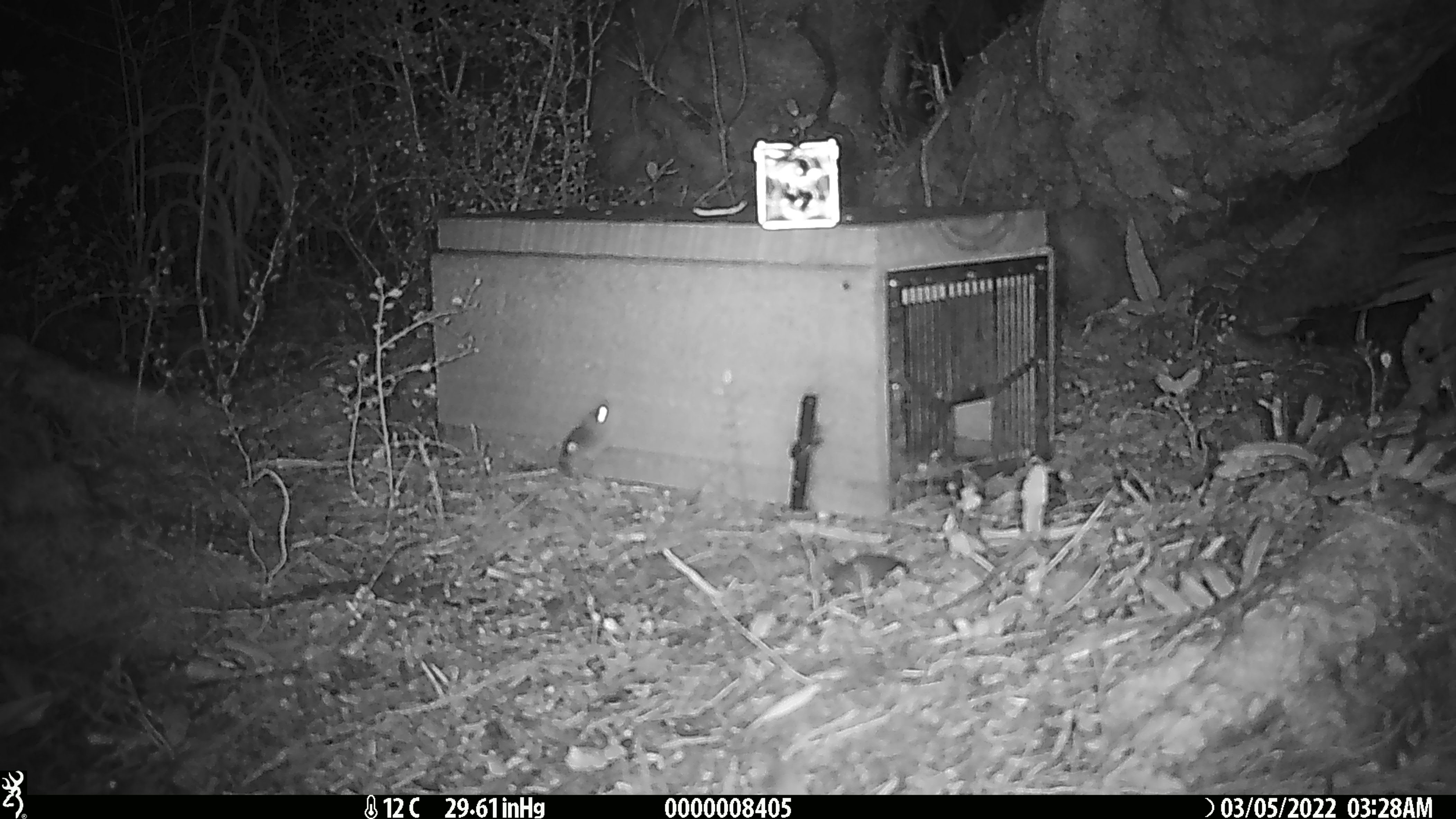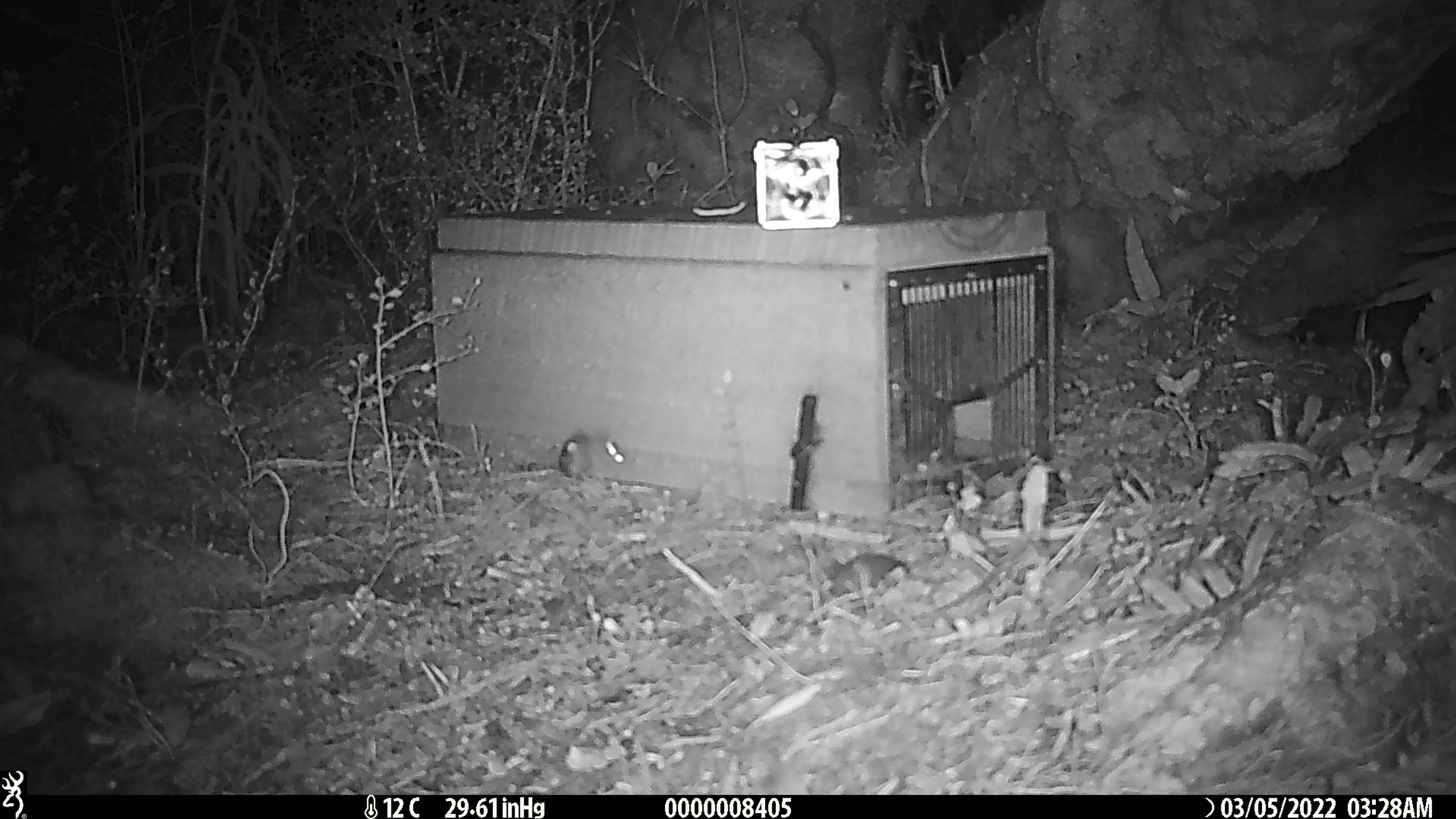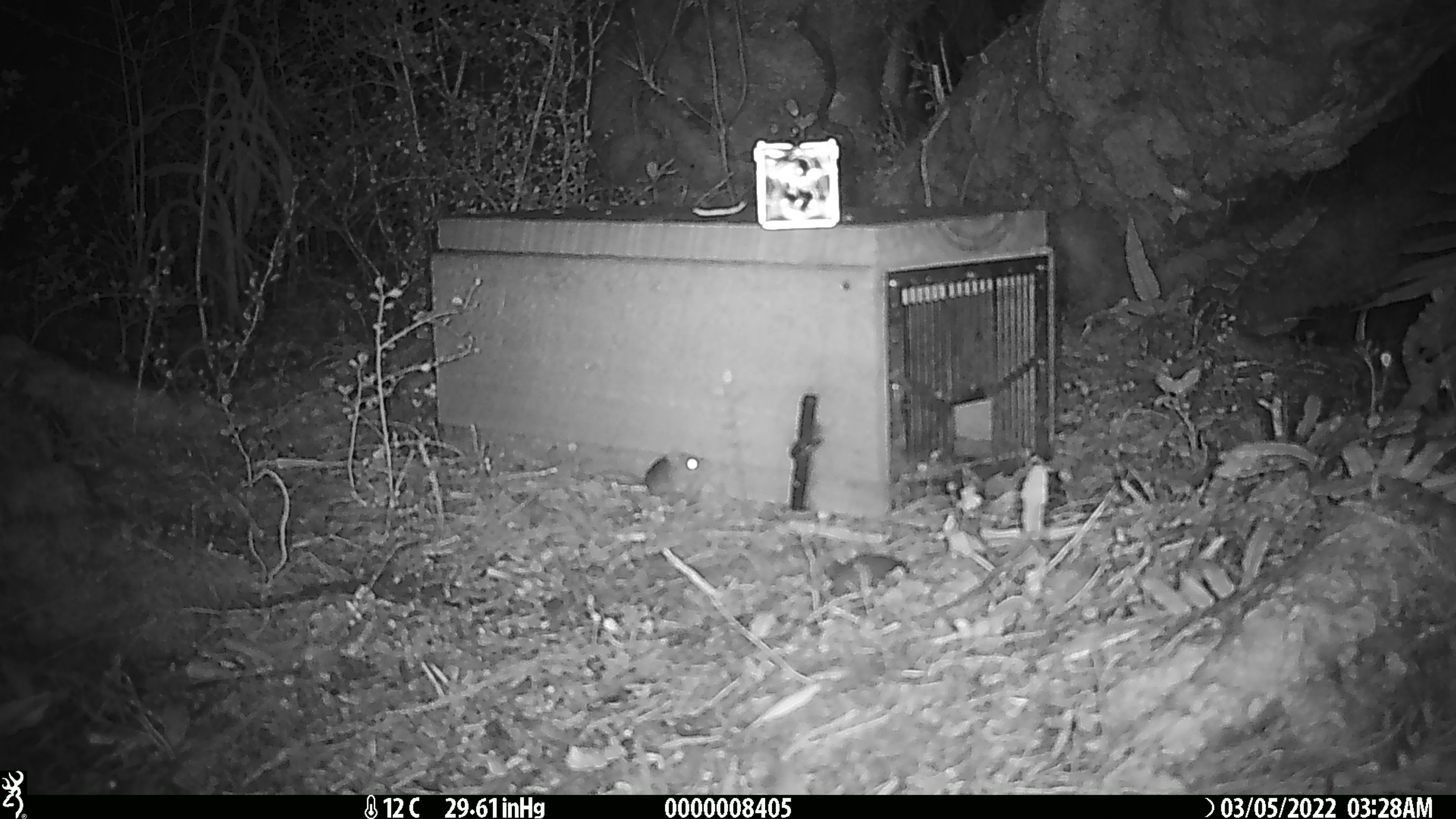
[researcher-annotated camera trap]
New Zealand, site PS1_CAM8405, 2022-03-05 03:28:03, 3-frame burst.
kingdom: Animalia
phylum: Chordata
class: Mammalia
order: Rodentia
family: Muridae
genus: Mus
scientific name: Mus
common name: mouse